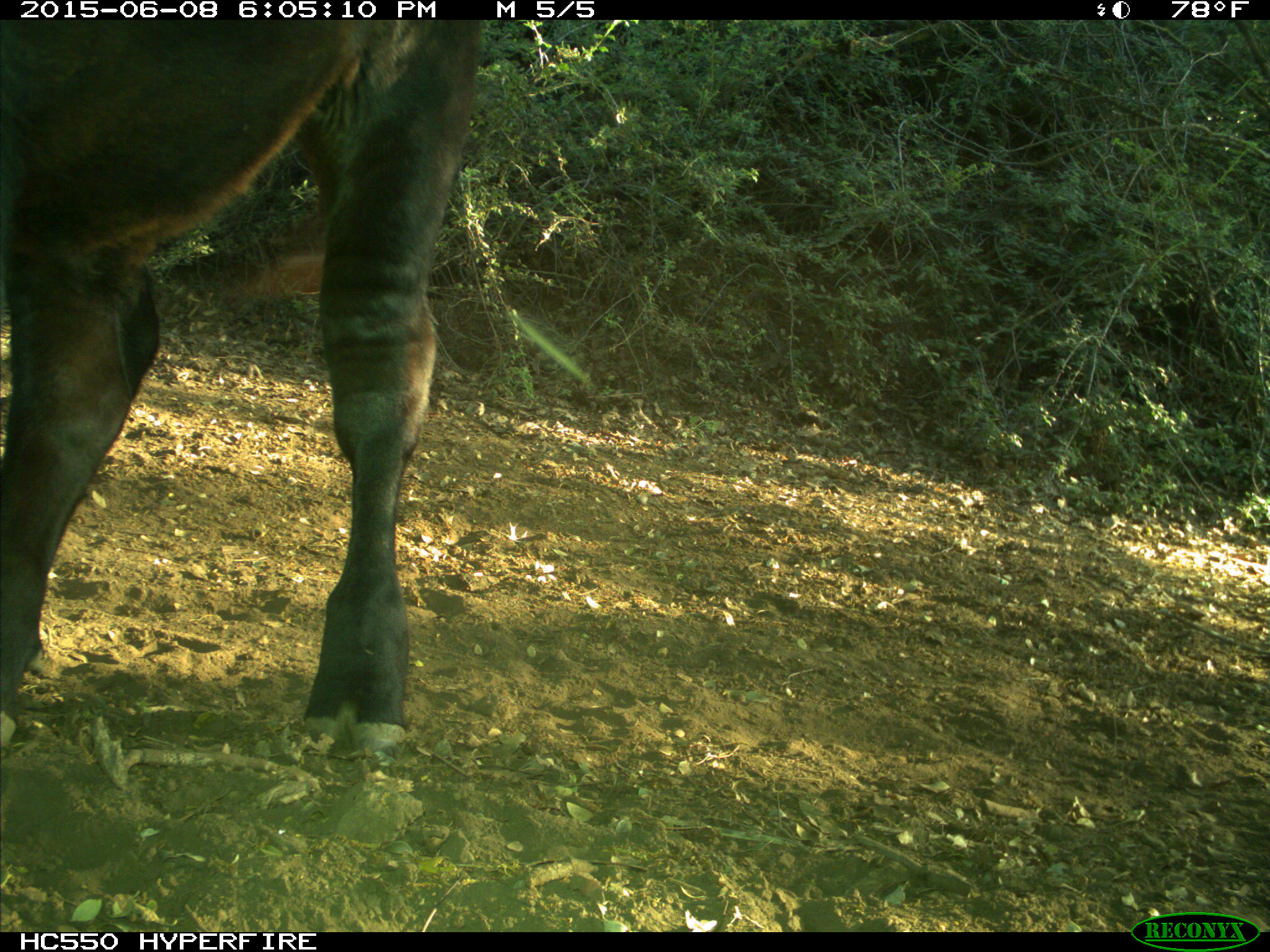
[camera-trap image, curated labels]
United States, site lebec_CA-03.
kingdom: Animalia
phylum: Chordata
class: Mammalia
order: Artiodactyla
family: Bovidae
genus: Bos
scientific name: Bos taurus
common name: domestic cow